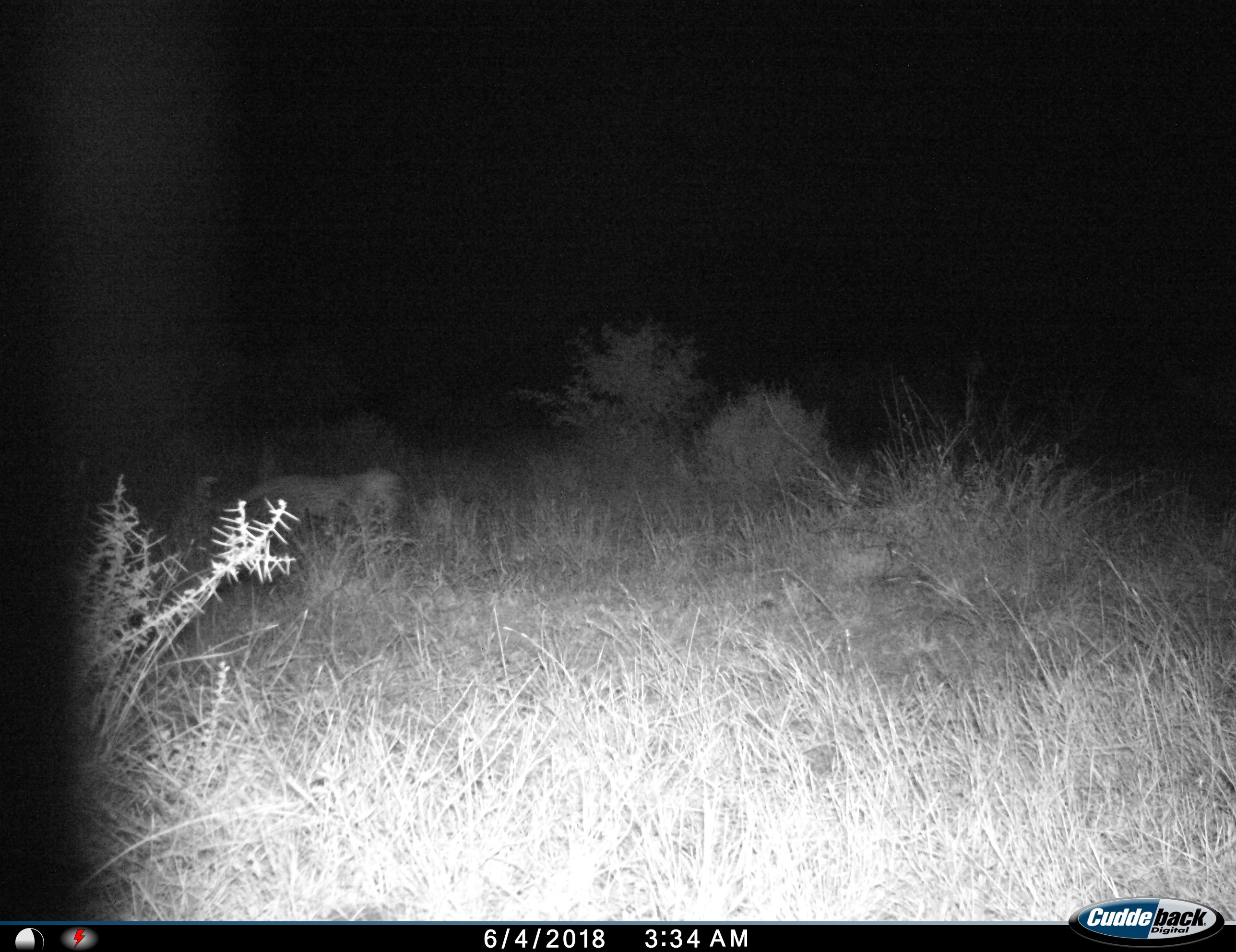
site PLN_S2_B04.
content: unidentified animal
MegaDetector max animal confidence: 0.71